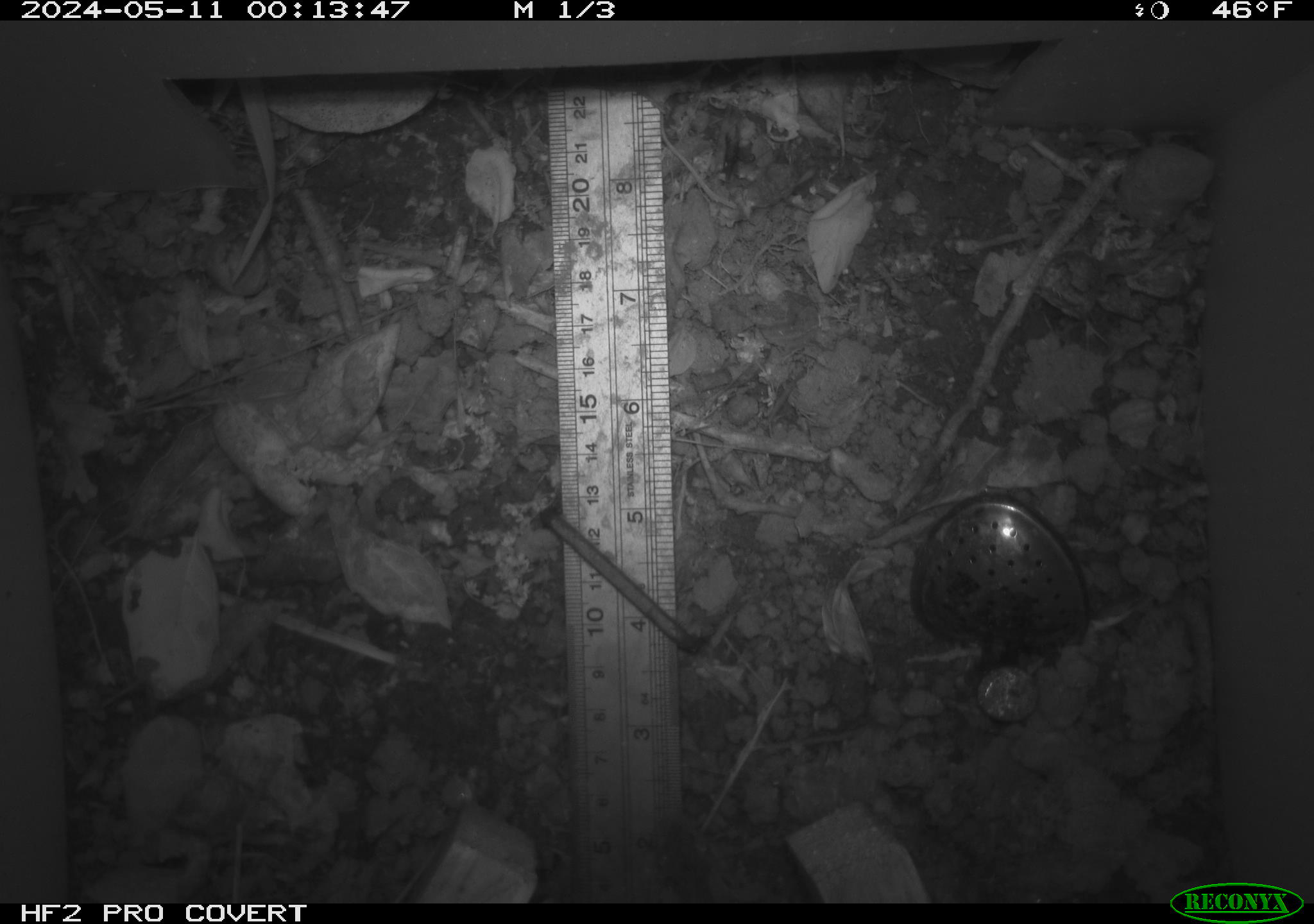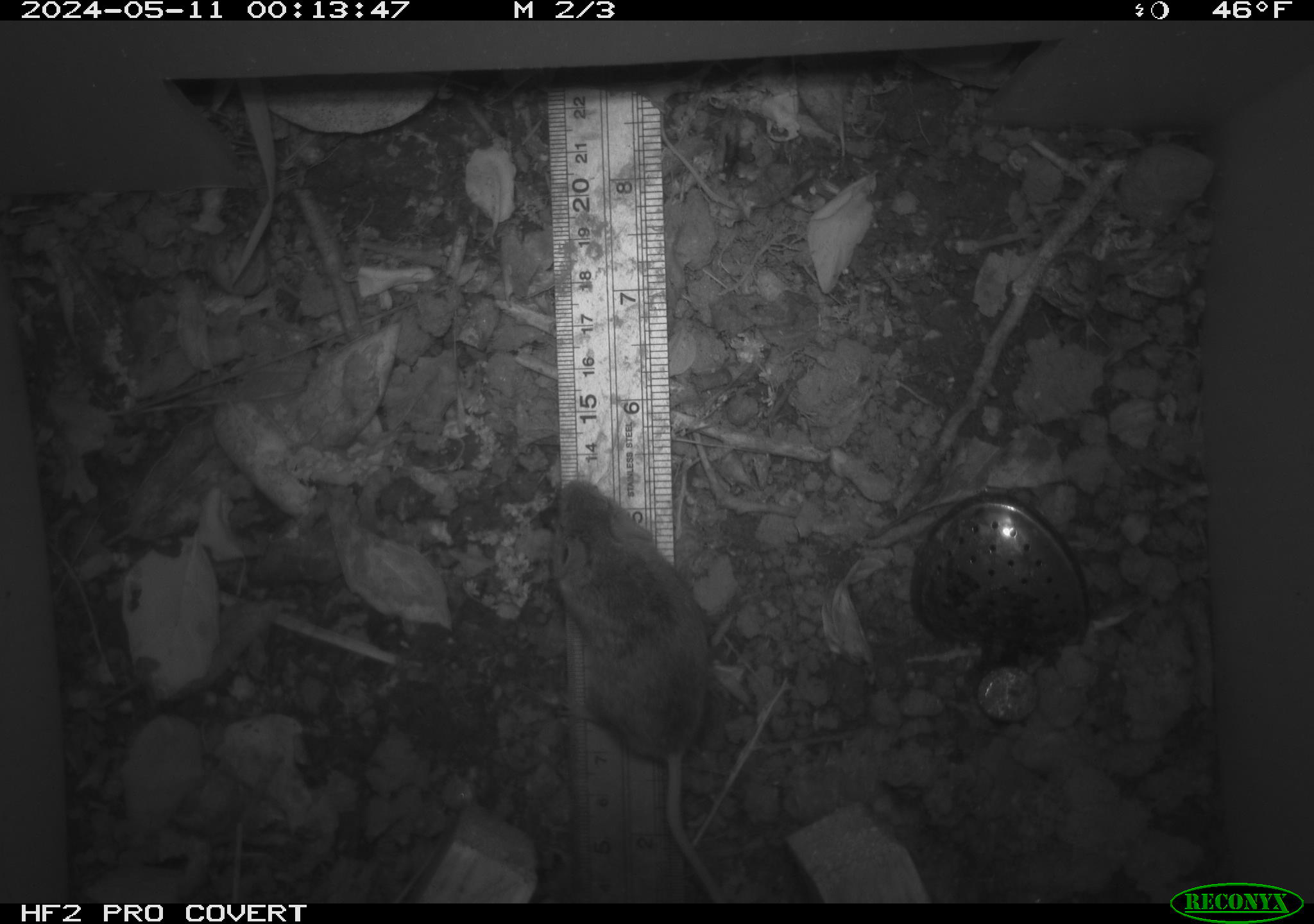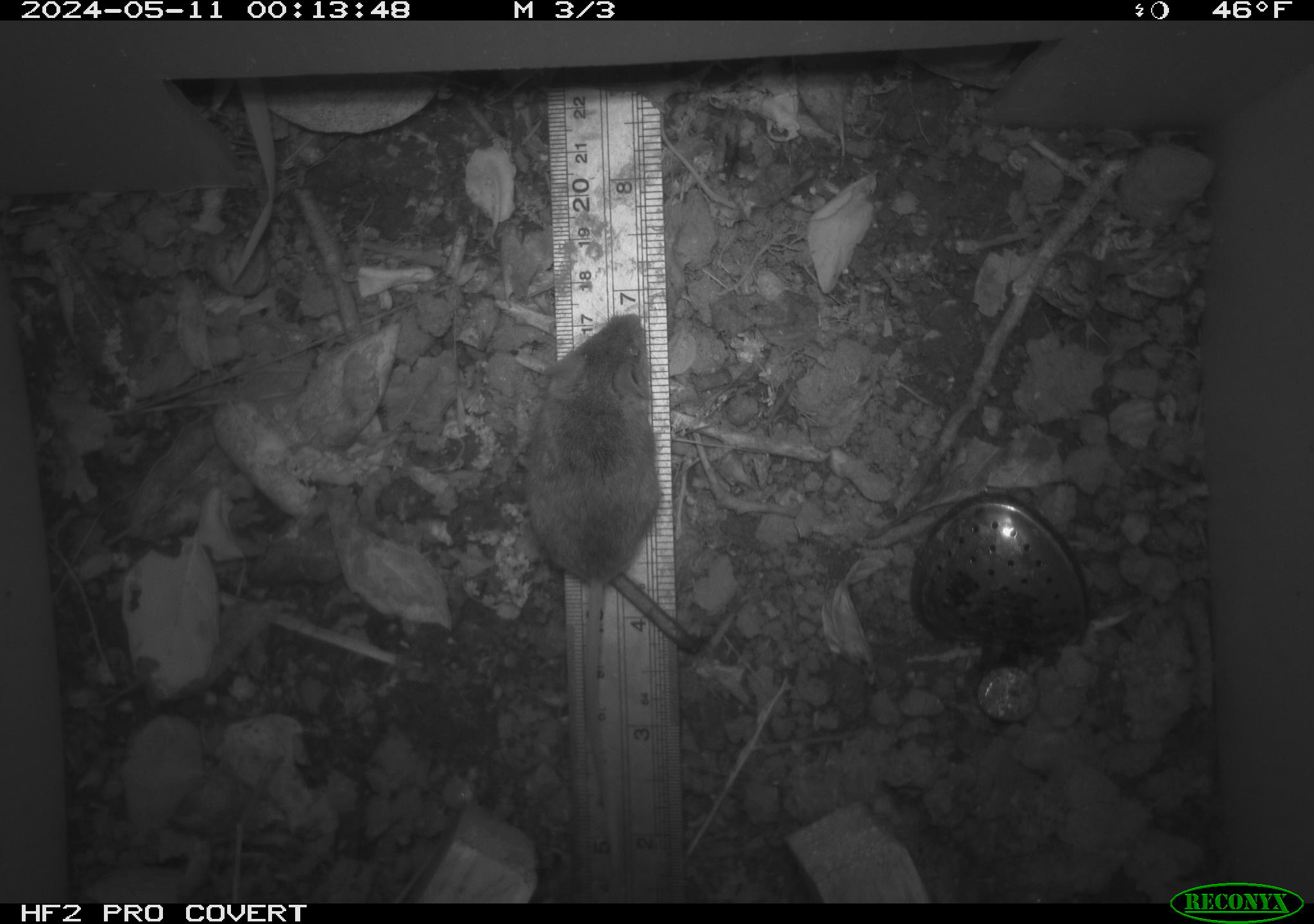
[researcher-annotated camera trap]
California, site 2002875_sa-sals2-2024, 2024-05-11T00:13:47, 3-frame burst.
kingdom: Animalia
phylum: Chordata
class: Mammalia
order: Rodentia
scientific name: Rodentia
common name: mouse species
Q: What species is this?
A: Mouse species (Rodentia).